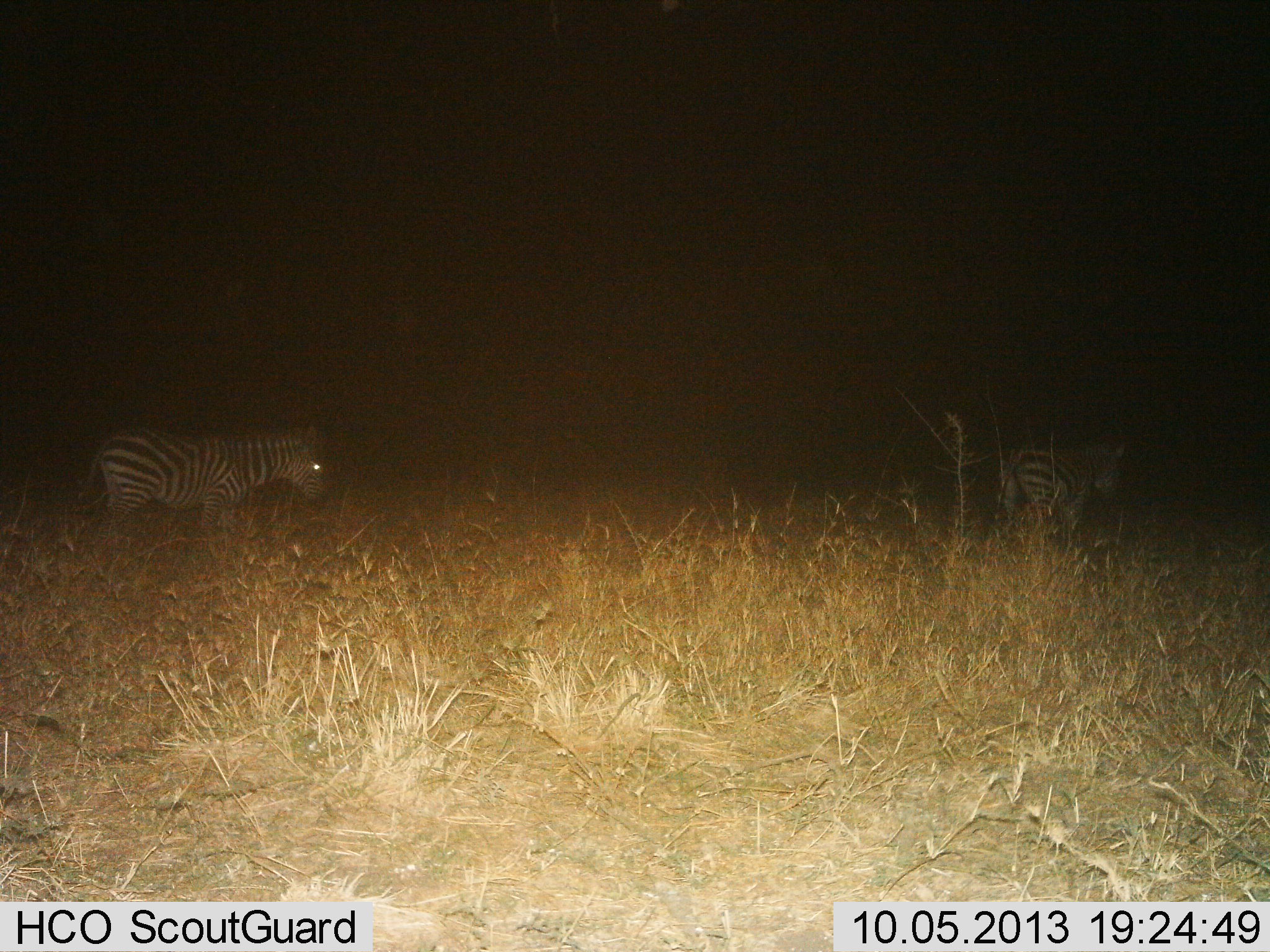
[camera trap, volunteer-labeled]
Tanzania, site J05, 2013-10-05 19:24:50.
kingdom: Animalia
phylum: Chordata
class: Mammalia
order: Perissodactyla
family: Equidae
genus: Equus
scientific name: Equus quagga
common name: plains zebra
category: zebra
Zebra (plains zebra) (Equus quagga), count 2. Behavior (volunteer vote fractions): standing 55%, resting 0%, moving 45%, interacting 0%. Young present (vote fraction): 0%. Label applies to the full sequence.